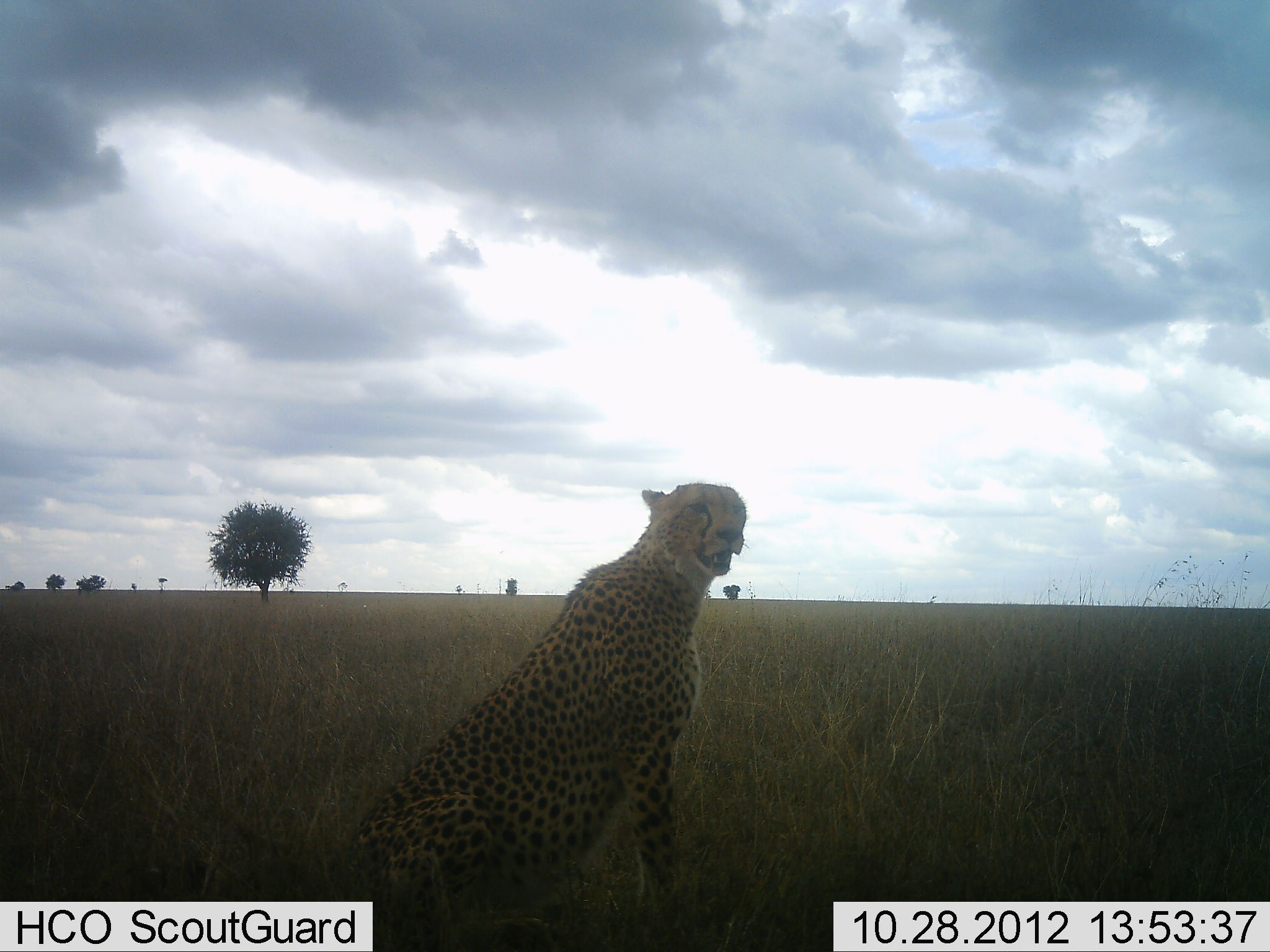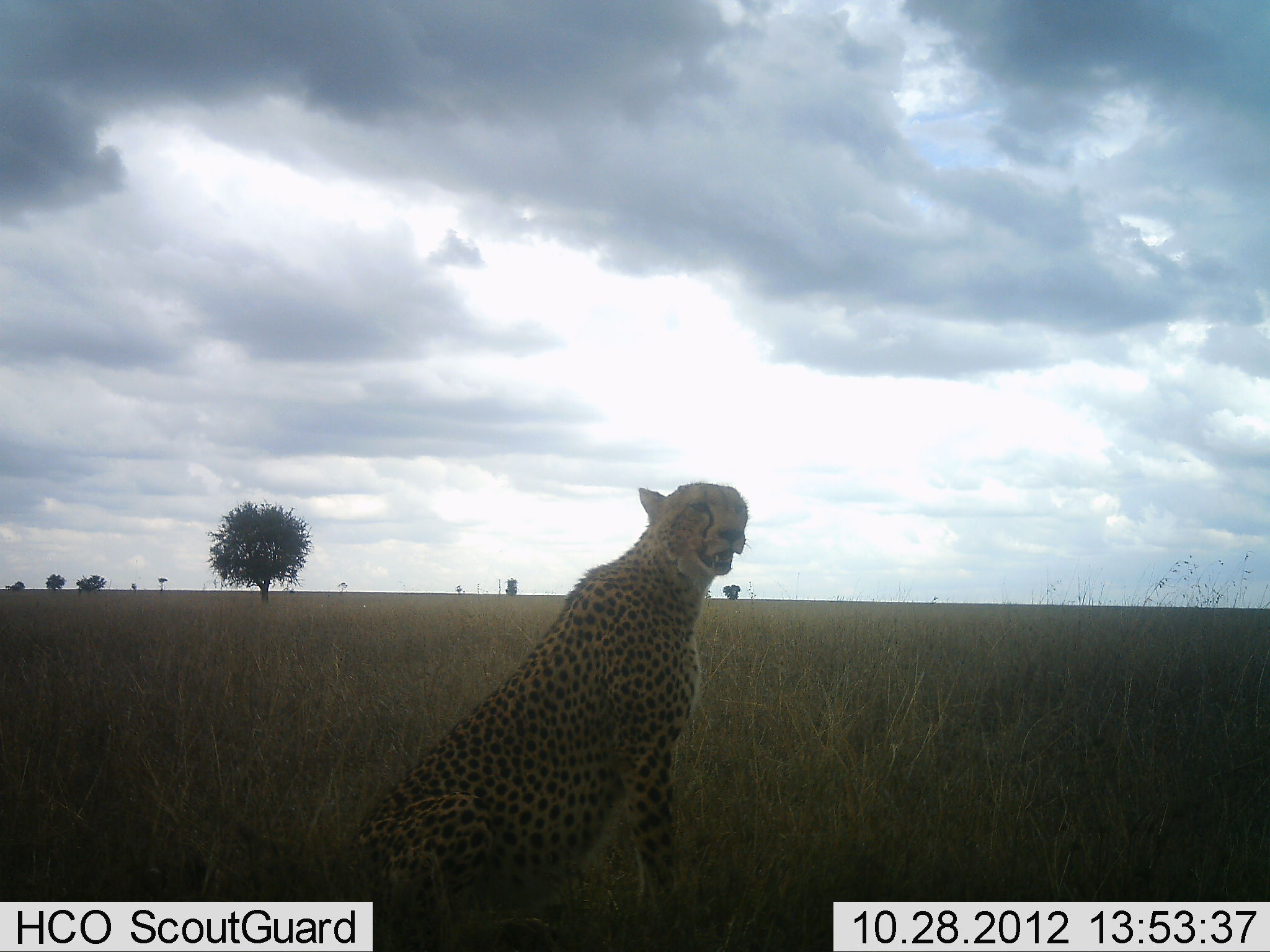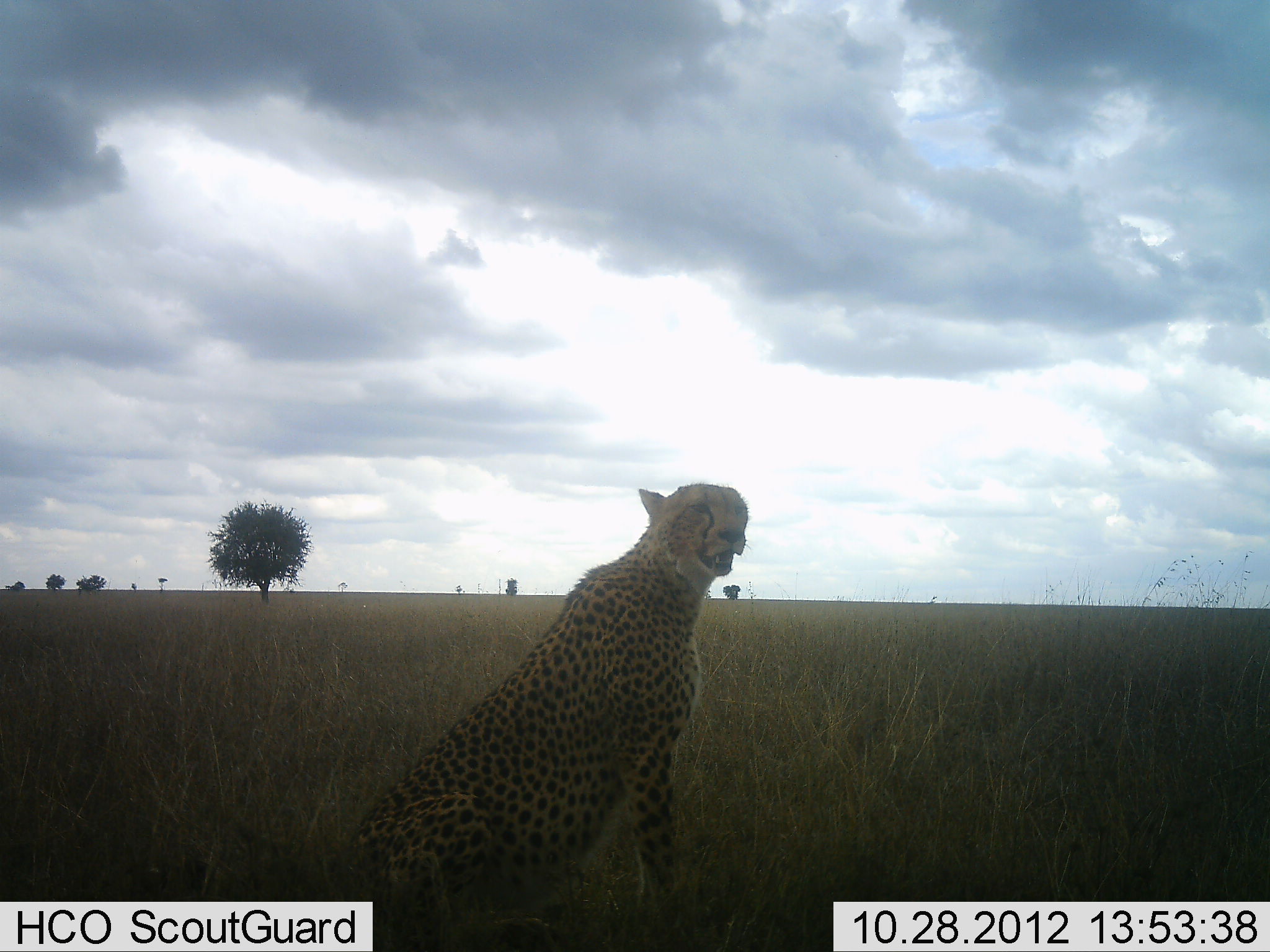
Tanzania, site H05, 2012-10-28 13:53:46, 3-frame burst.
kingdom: Animalia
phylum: Chordata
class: Mammalia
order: Carnivora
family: Felidae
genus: Acinonyx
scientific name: Acinonyx jubatus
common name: cheetah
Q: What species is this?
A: Cheetah (Acinonyx jubatus).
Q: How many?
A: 1.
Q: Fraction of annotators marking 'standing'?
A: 0%.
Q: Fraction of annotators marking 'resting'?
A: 100%.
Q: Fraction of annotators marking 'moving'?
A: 0%.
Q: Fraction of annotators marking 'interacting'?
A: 0%.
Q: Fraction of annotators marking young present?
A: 0%.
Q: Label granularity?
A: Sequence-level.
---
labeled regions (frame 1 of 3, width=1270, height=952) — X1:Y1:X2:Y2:
animal: 306:479:752:952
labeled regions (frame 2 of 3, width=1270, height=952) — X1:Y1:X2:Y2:
animal: 292:479:752:952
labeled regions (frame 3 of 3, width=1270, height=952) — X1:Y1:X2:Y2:
animal: 292:479:752:952